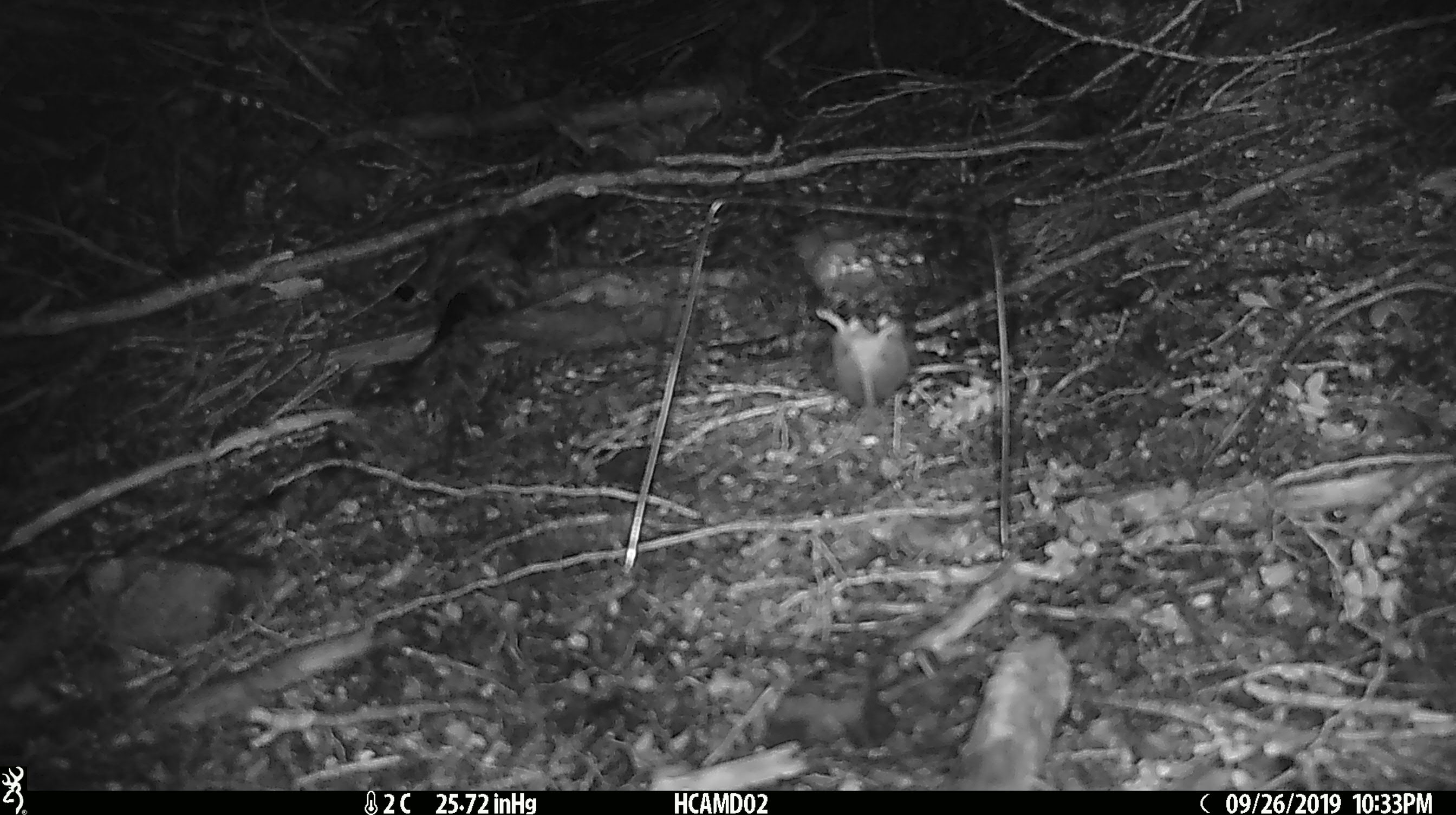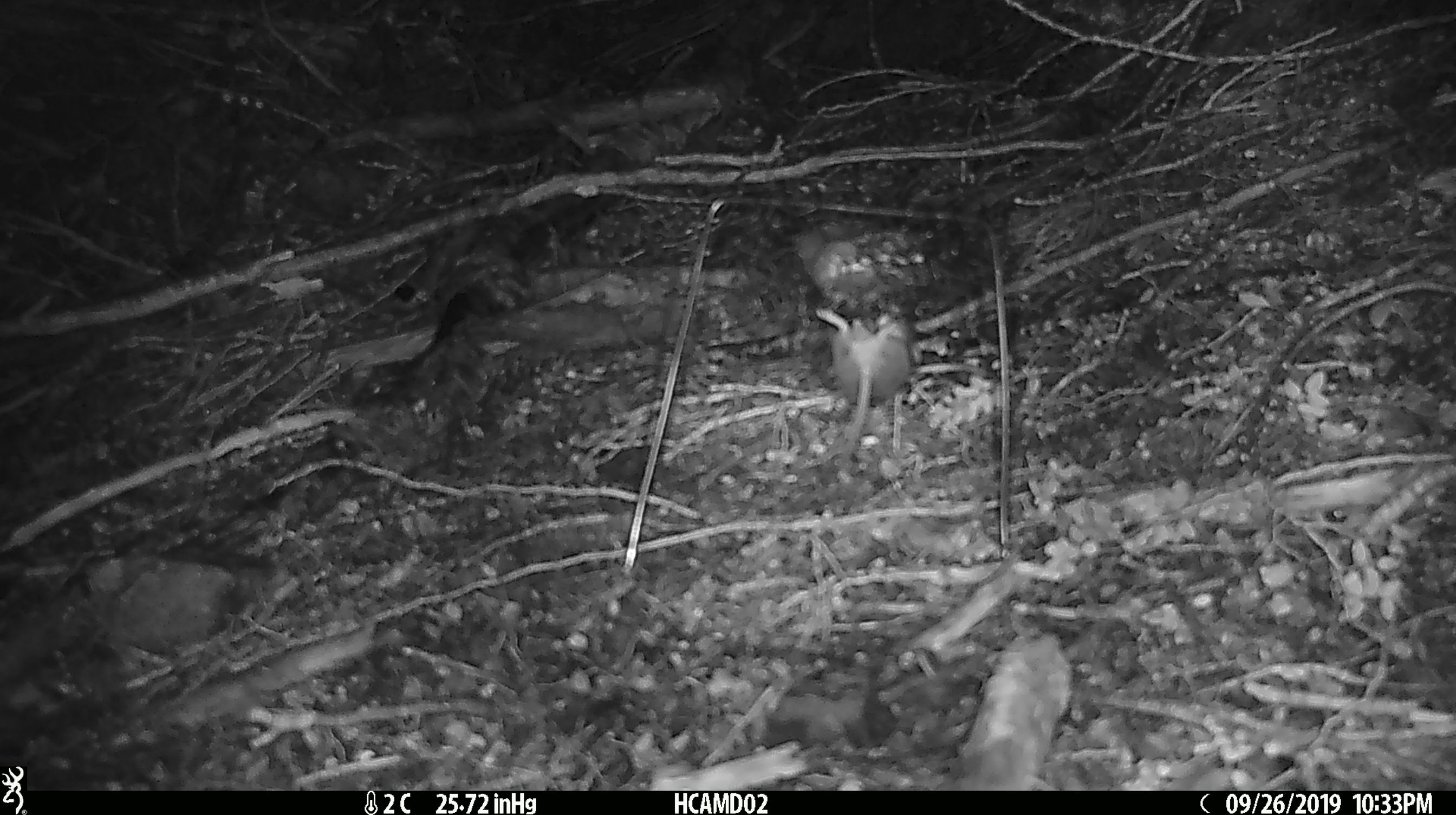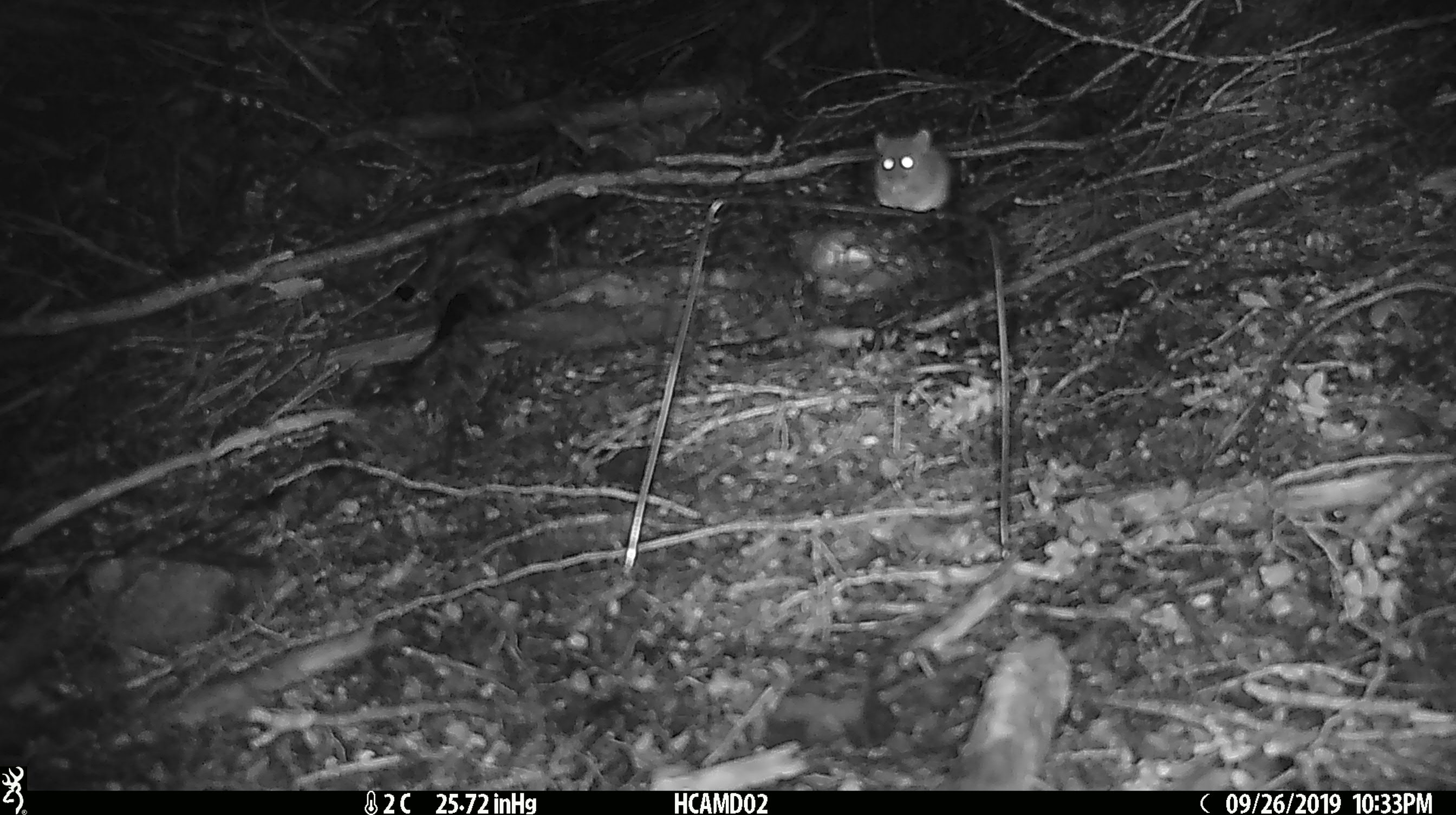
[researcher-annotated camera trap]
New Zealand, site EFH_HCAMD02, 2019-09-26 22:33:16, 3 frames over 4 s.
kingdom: Animalia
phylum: Chordata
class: Mammalia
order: Rodentia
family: Muridae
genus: Mus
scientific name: Mus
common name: mouse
Mouse (Mus).